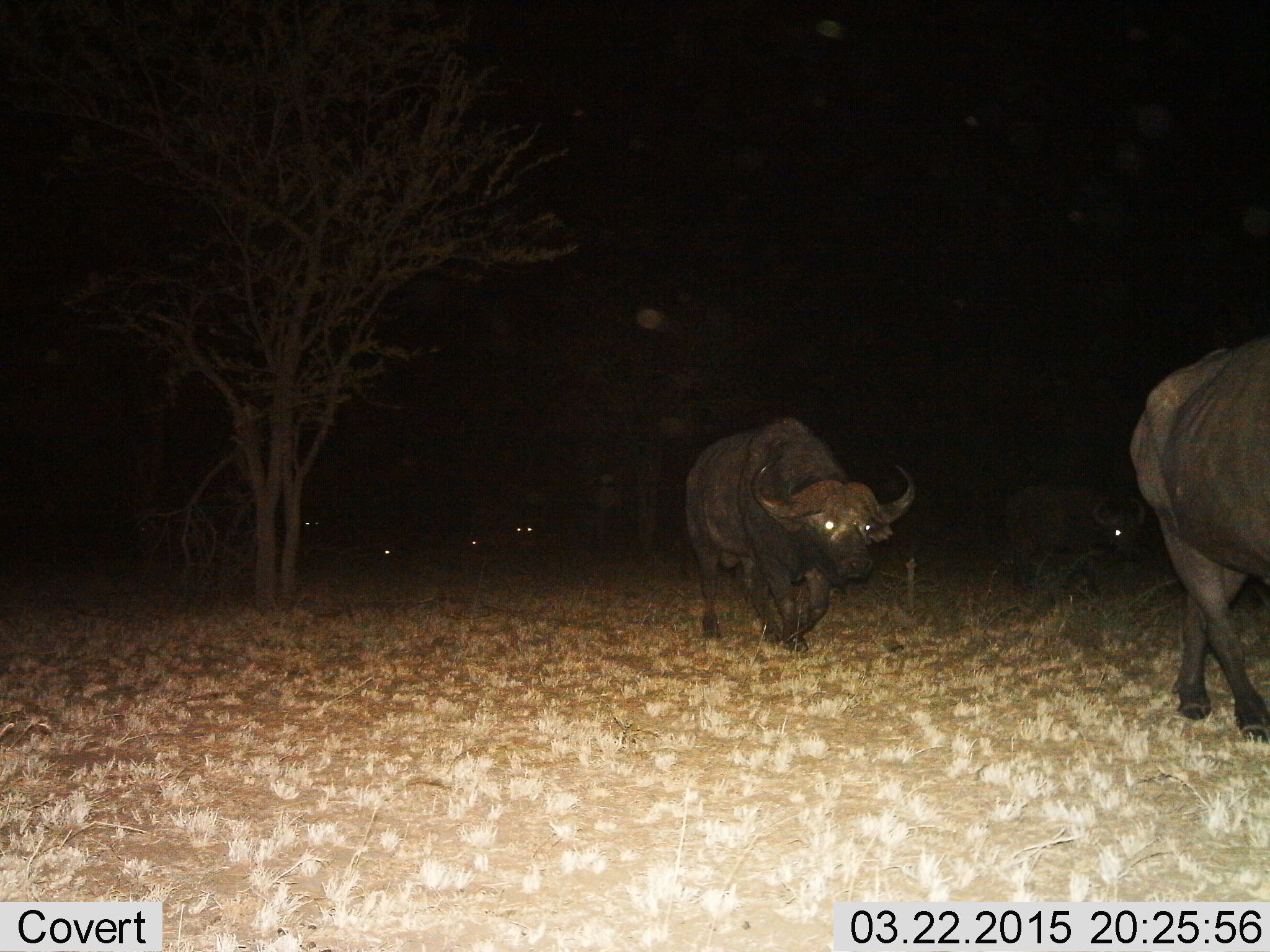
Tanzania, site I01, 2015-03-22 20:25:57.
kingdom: Animalia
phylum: Chordata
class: Mammalia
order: Artiodactyla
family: Bovidae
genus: Syncerus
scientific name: Syncerus caffer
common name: cape buffalo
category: buffalo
Buffalo (cape buffalo) (Syncerus caffer), count 7. Behavior (volunteer vote fractions): standing 0%, resting 0%, moving 100%, interacting 0%. Young present (vote fraction): 0%. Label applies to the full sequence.